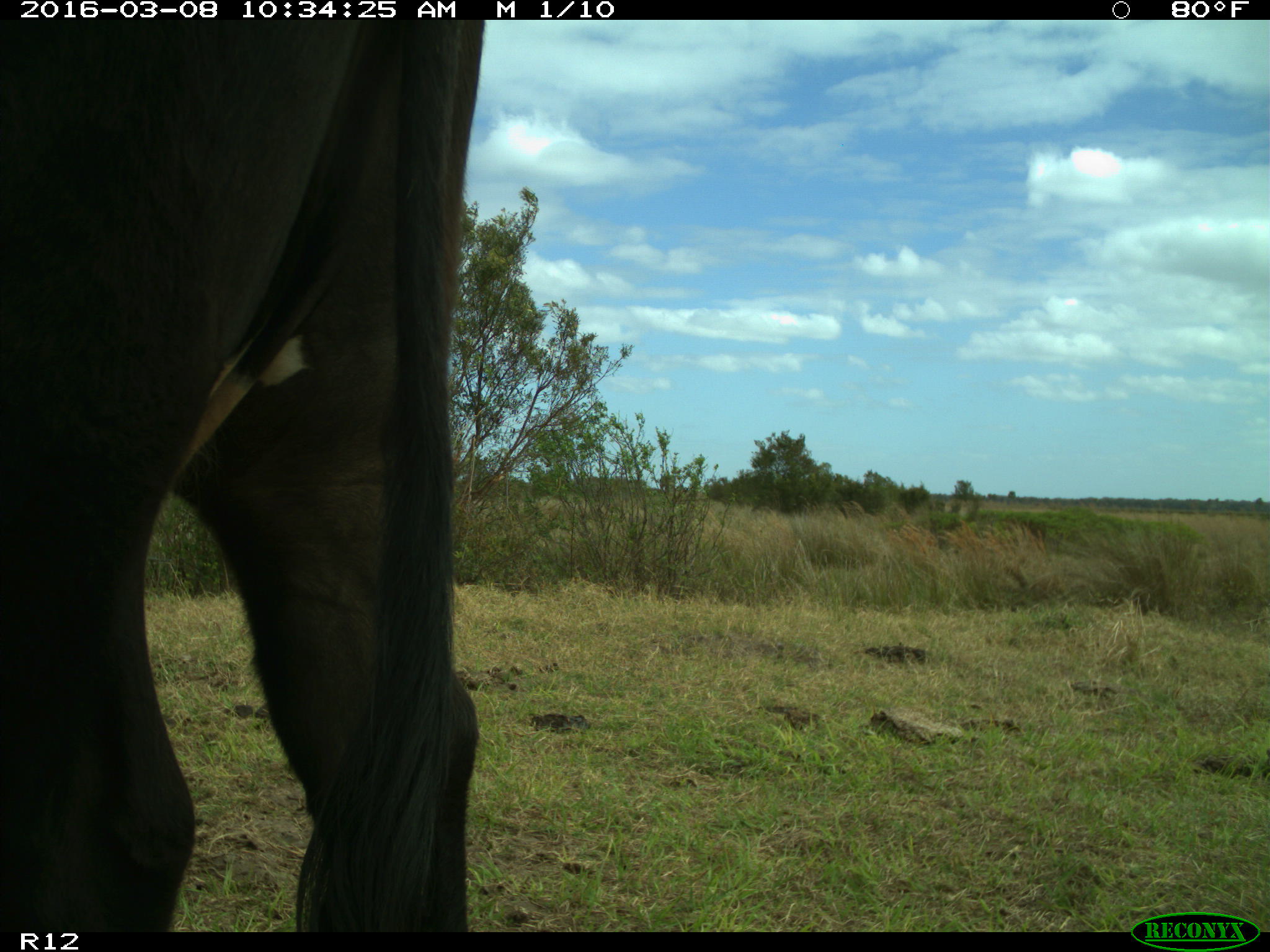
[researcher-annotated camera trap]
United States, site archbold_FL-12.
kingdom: Animalia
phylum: Chordata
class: Mammalia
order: Artiodactyla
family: Bovidae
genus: Bos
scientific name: Bos taurus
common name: domestic cow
Bos taurus (domestic cow).